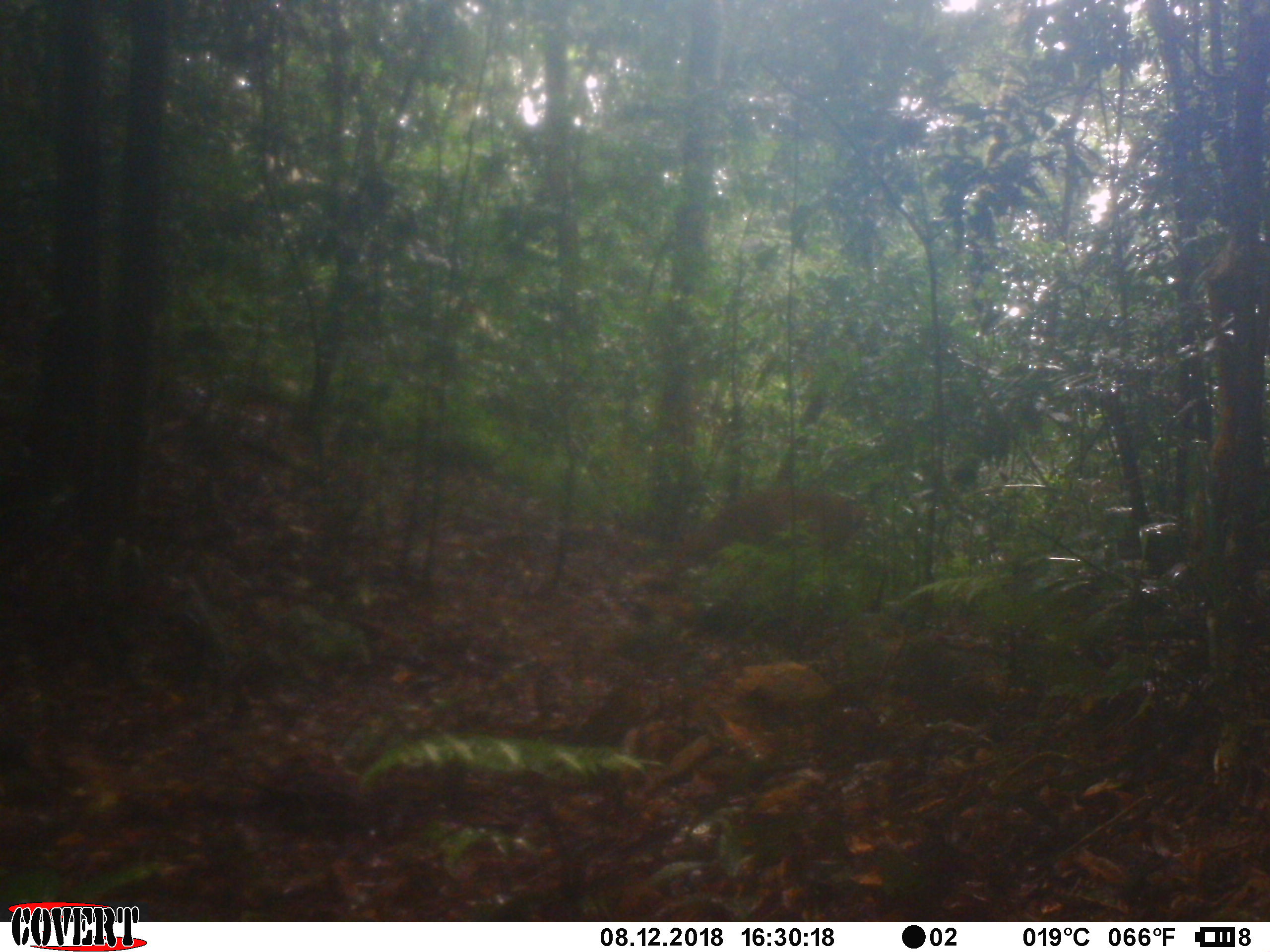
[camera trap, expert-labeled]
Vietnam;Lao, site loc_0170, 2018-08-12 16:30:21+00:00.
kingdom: Animalia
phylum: Chordata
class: Mammalia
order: Artiodactyla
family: Cervidae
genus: Muntiacus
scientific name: Muntiacus vuquangensis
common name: large-antlered muntjac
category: large antlered muntjac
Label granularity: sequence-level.